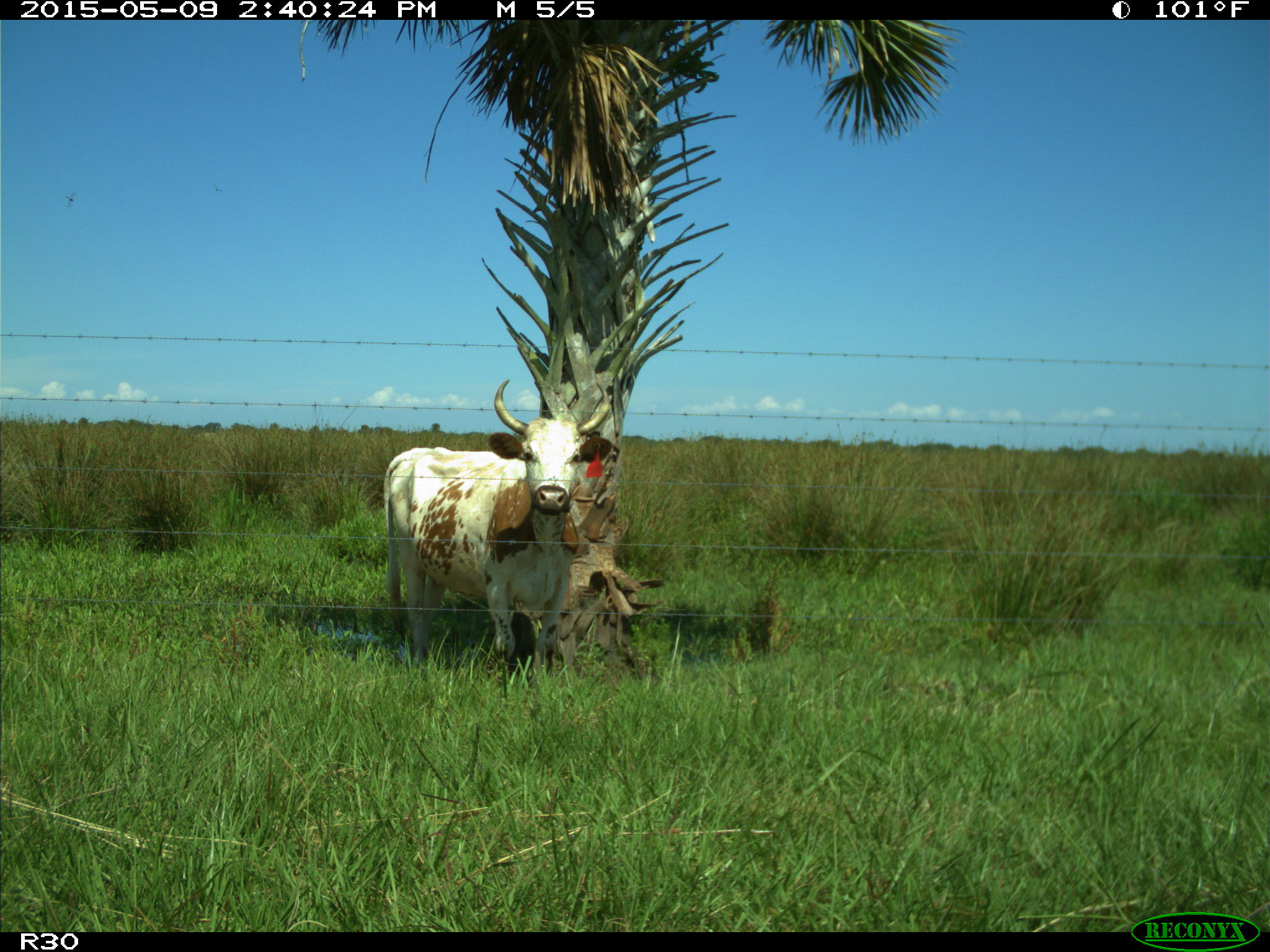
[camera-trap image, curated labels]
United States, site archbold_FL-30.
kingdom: Animalia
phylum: Chordata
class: Mammalia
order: Artiodactyla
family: Bovidae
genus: Bos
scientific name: Bos taurus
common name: domestic cow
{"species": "Bos taurus (domestic cow)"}